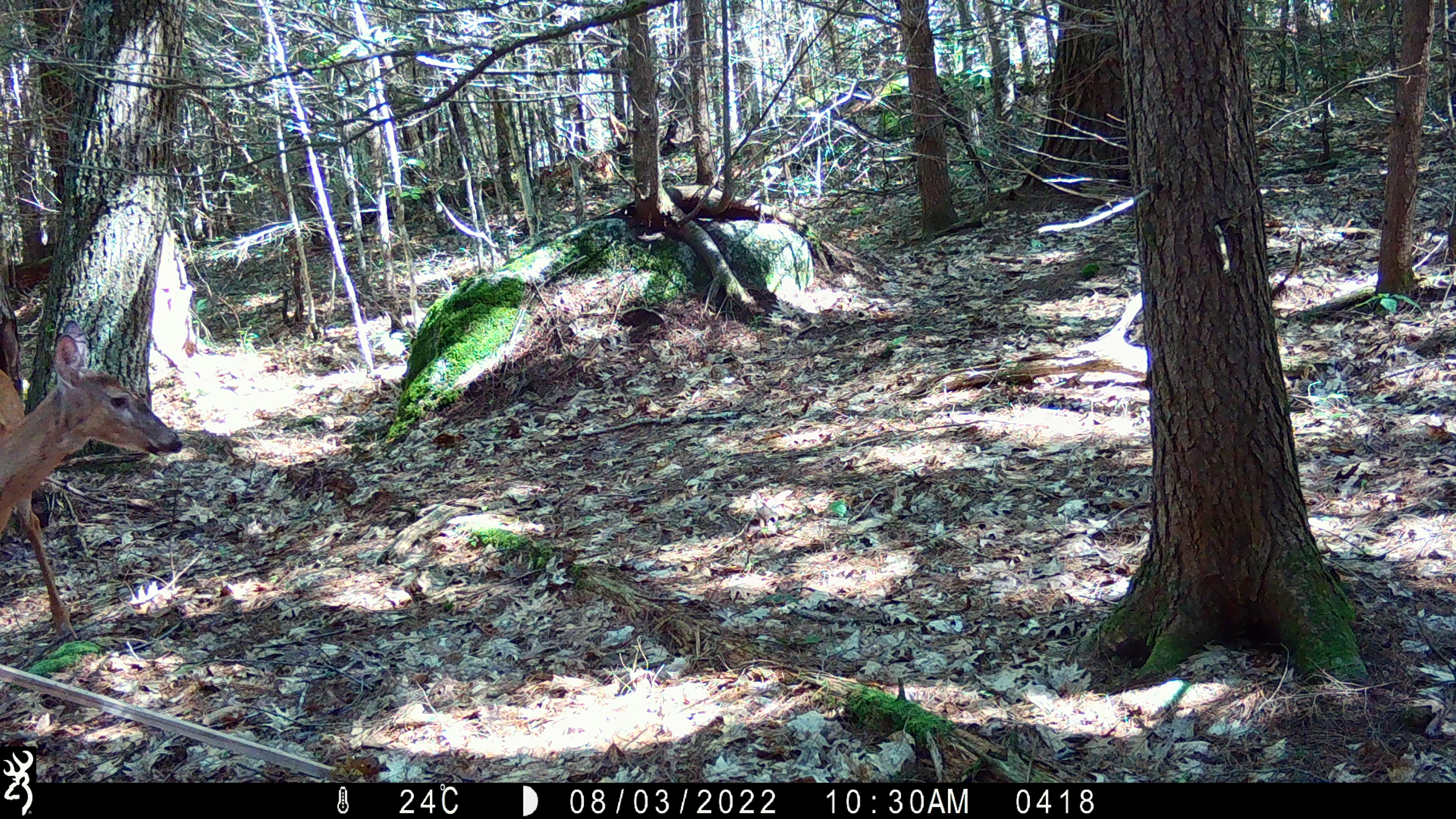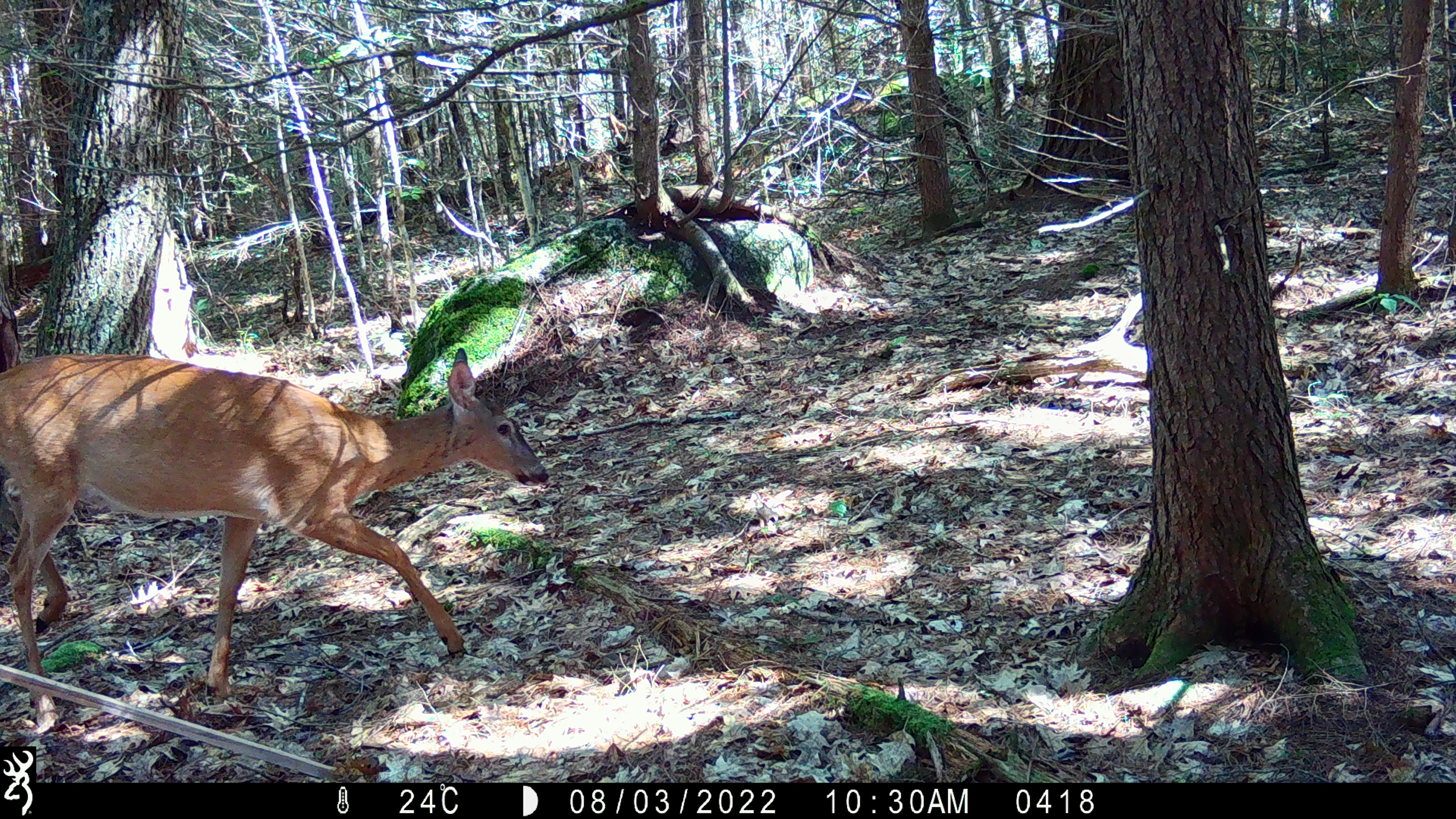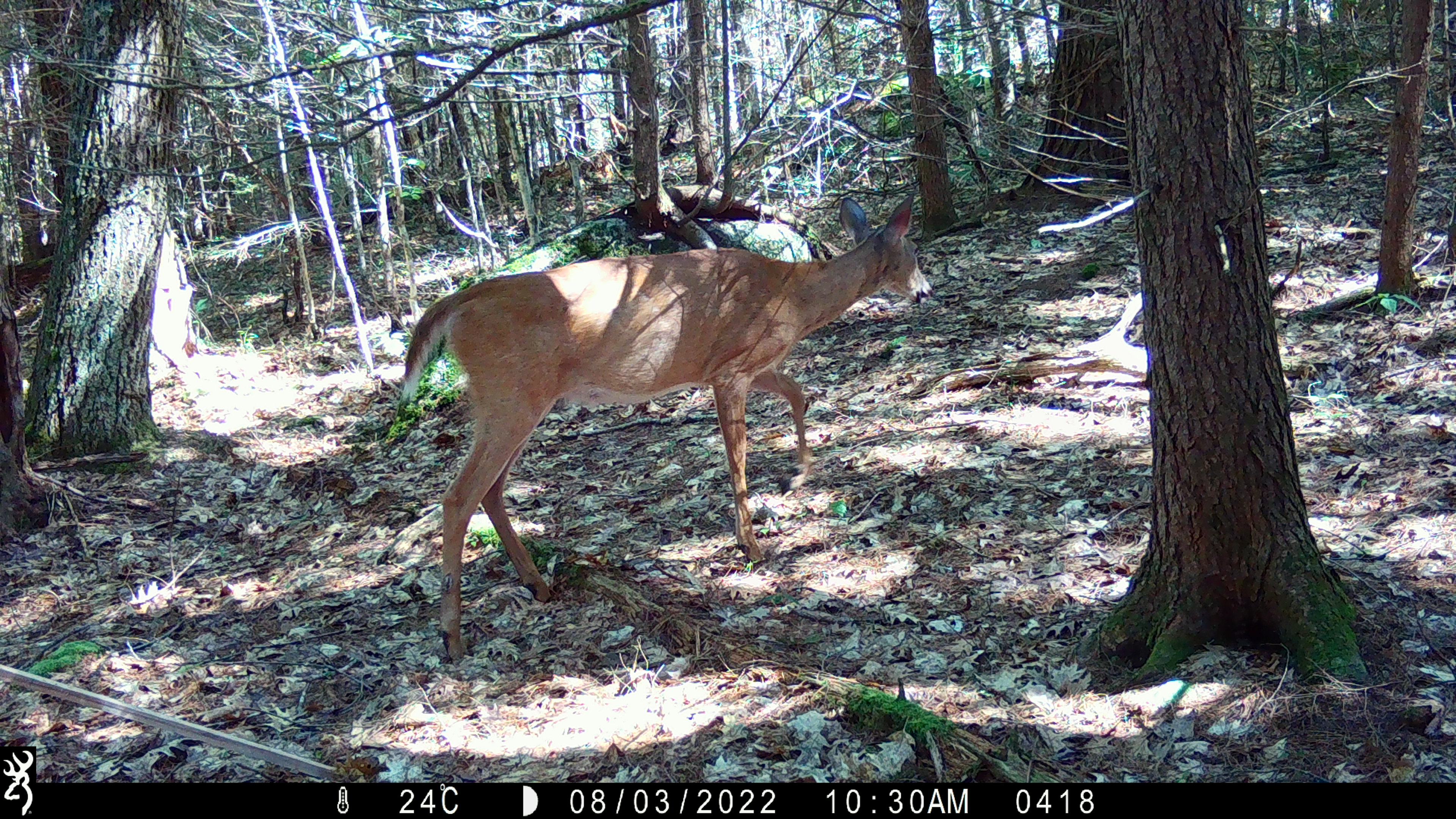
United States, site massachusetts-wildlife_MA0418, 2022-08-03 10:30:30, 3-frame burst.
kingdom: Animalia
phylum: Chordata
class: Mammalia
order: Artiodactyla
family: Cervidae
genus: Odocoileus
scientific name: Odocoileus virginianus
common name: white-tailed deer